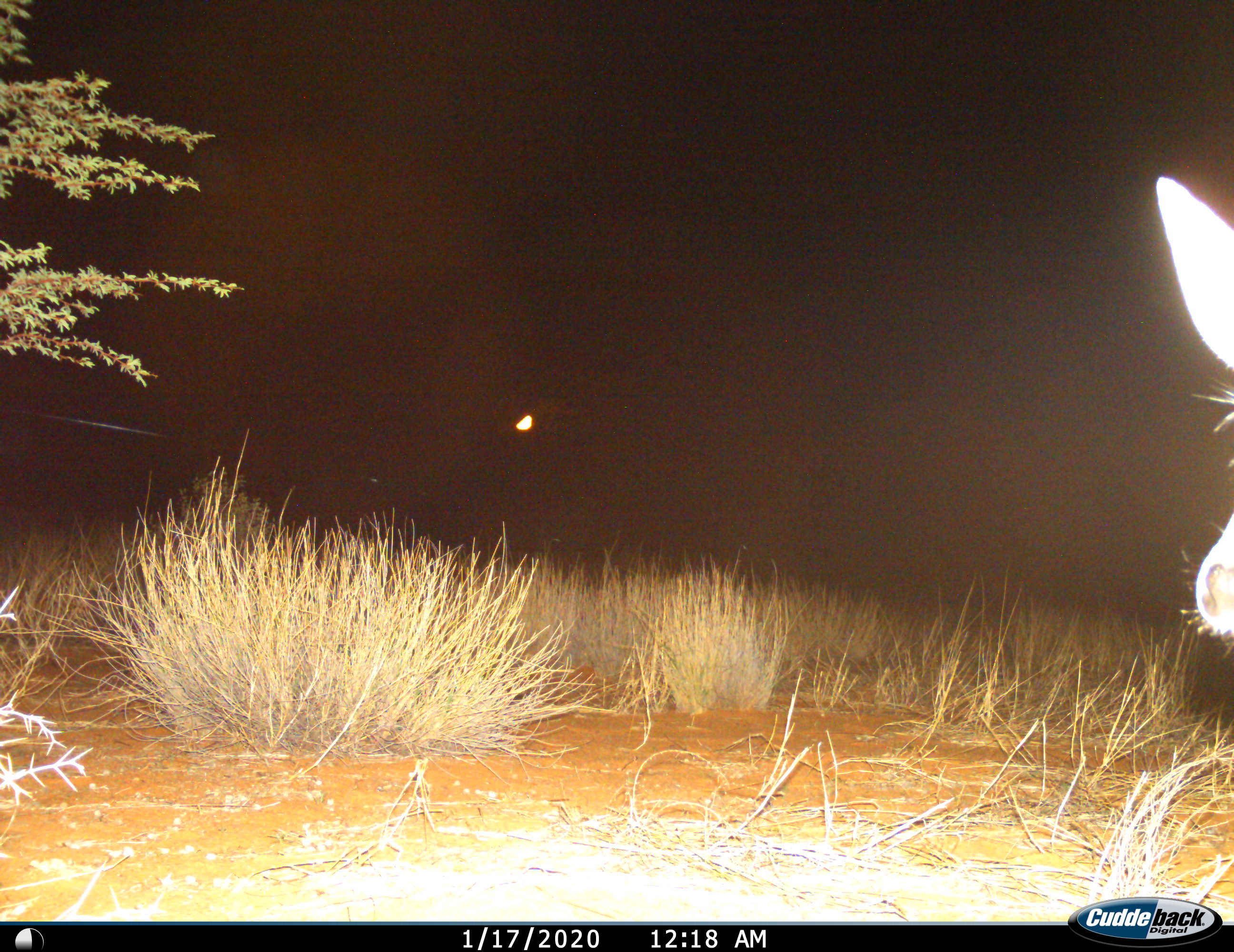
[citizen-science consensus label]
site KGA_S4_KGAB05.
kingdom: Animalia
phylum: Chordata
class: Mammalia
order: Artiodactyla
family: Bovidae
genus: Raphicerus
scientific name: Raphicerus campestris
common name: steenbok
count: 1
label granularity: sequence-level